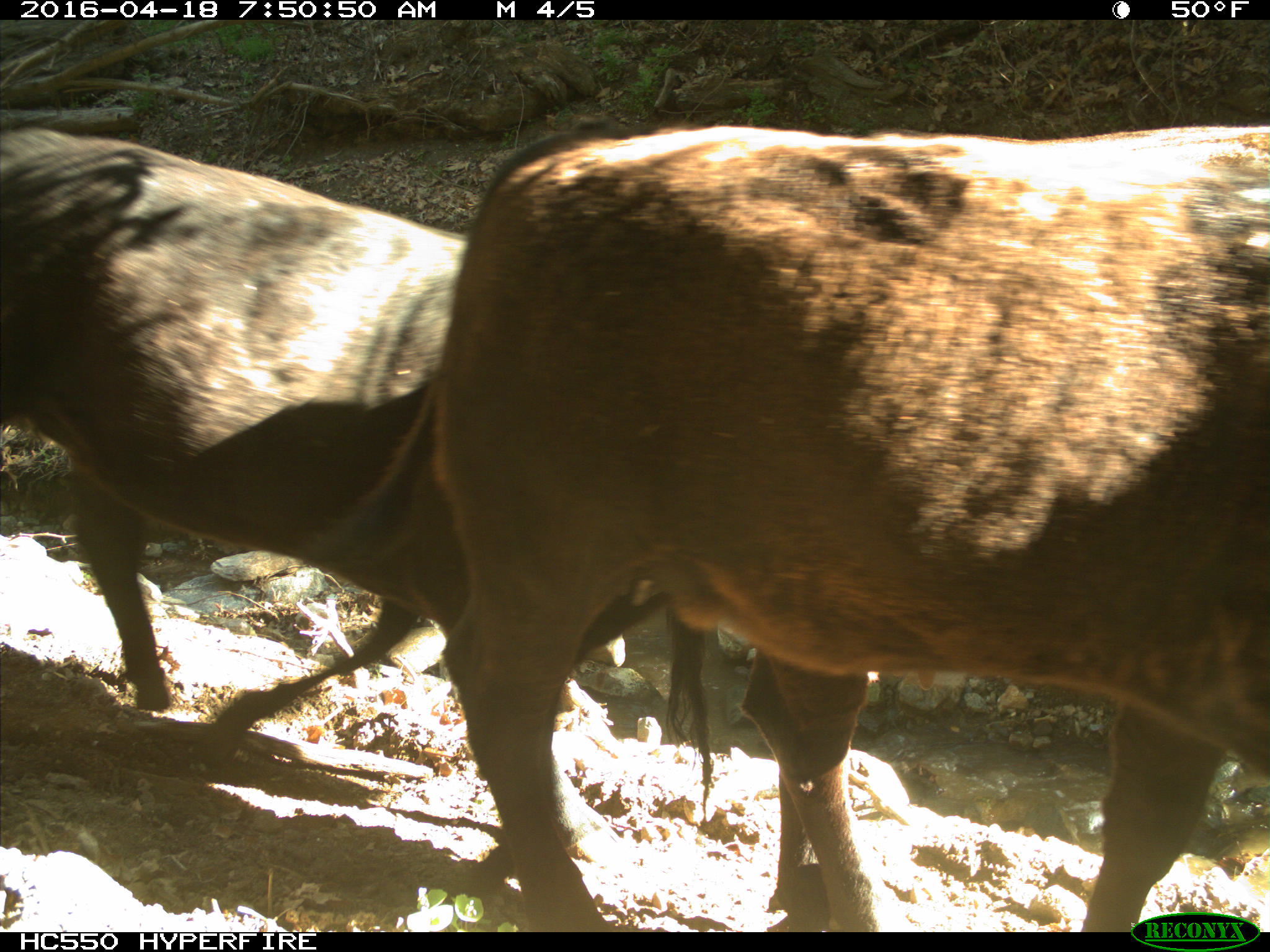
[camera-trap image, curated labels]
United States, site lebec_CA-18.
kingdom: Animalia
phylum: Chordata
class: Mammalia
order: Artiodactyla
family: Bovidae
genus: Bos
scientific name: Bos taurus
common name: domestic cow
Bos taurus (domestic cow).